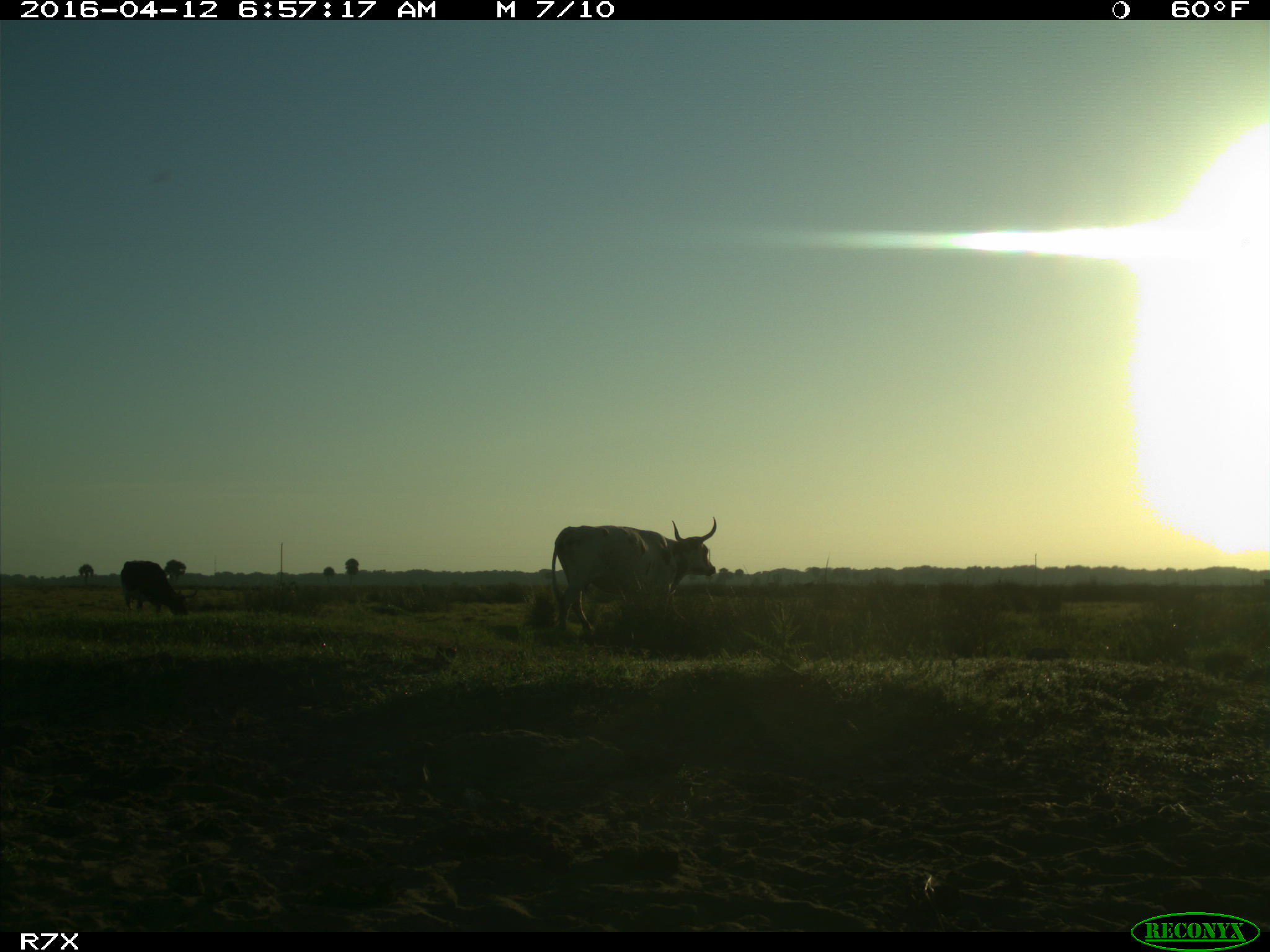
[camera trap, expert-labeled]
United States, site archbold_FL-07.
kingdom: Animalia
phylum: Chordata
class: Mammalia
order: Artiodactyla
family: Bovidae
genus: Bos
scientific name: Bos taurus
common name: domestic cow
Bos taurus (domestic cow).